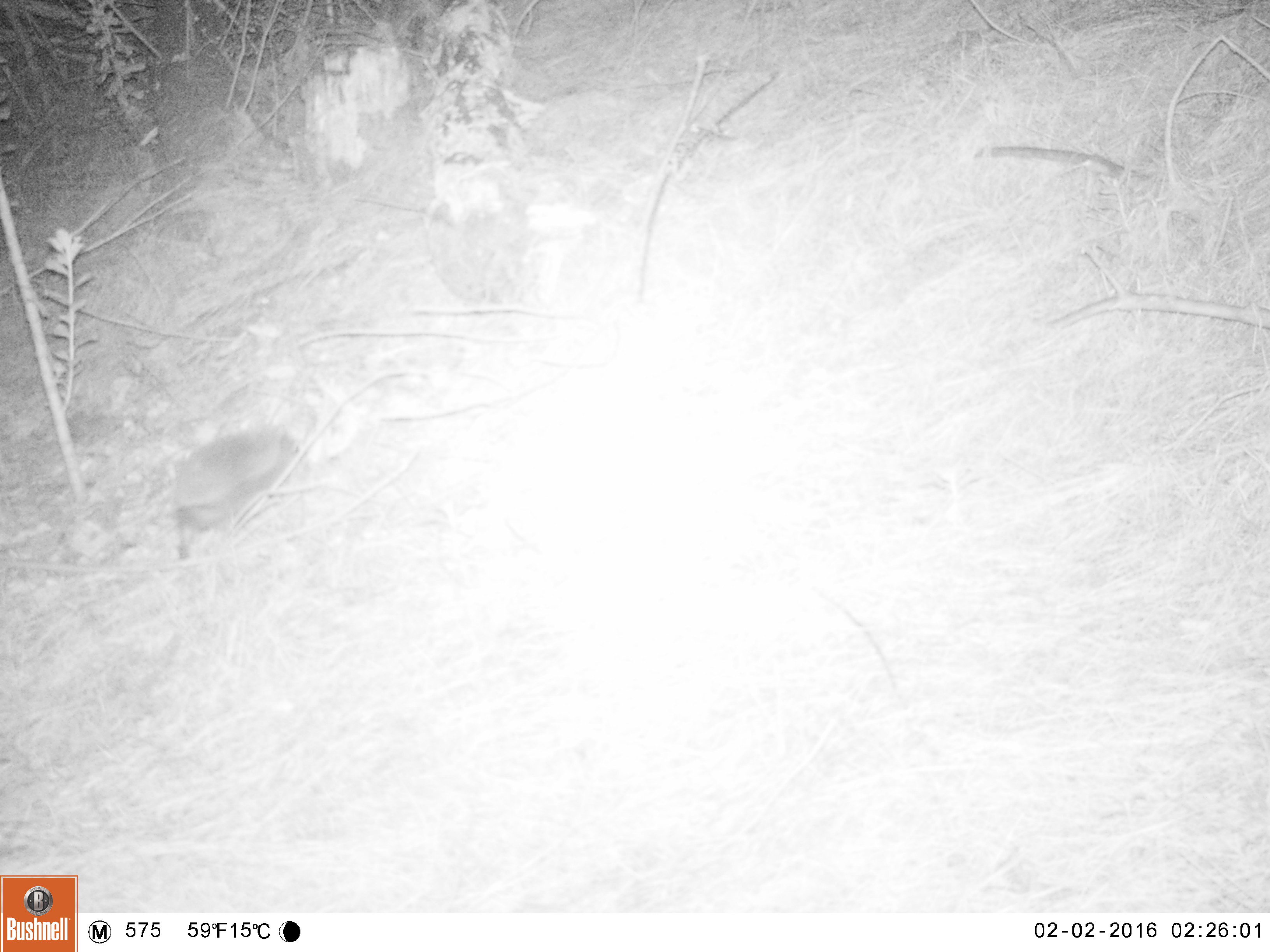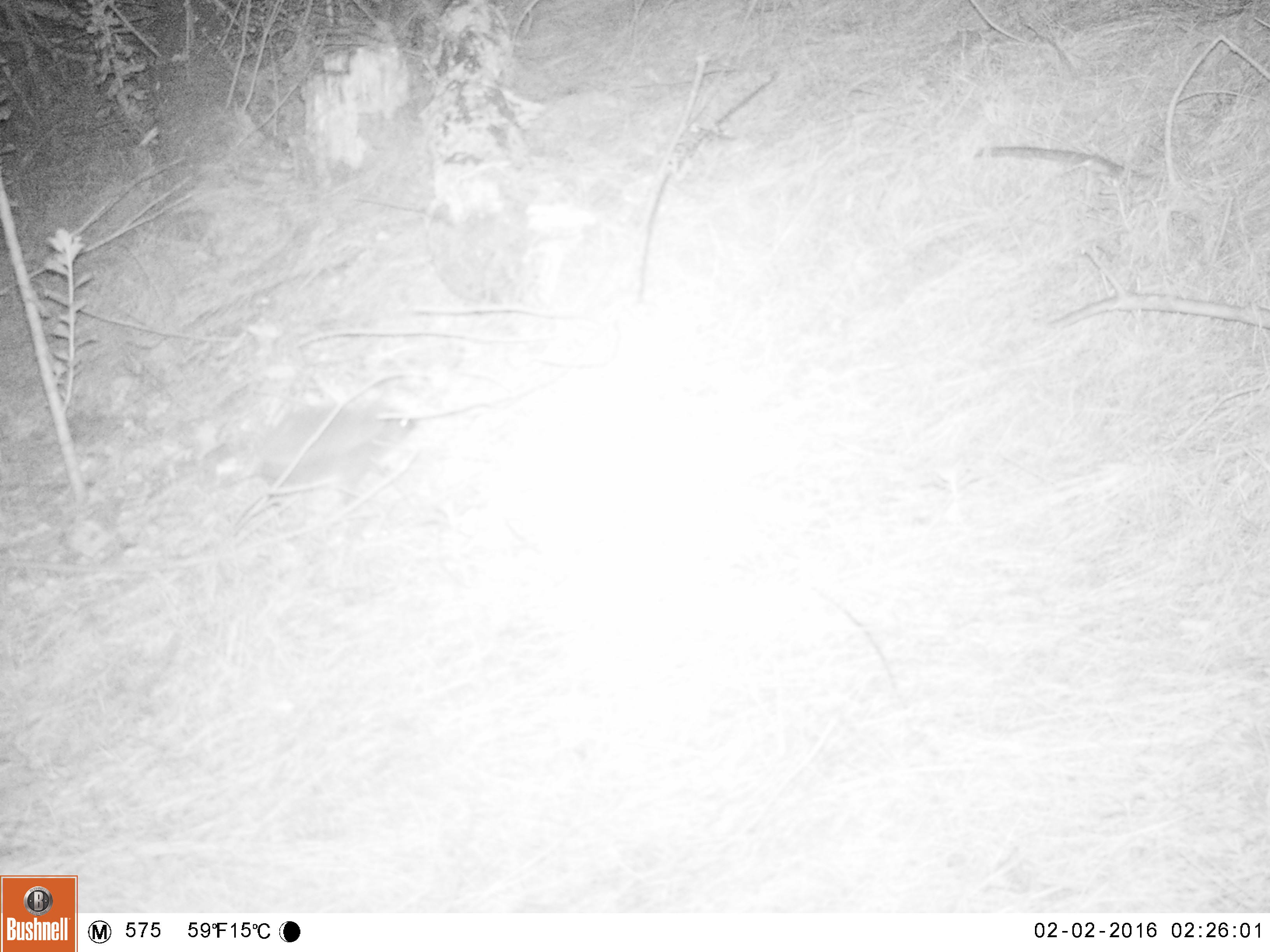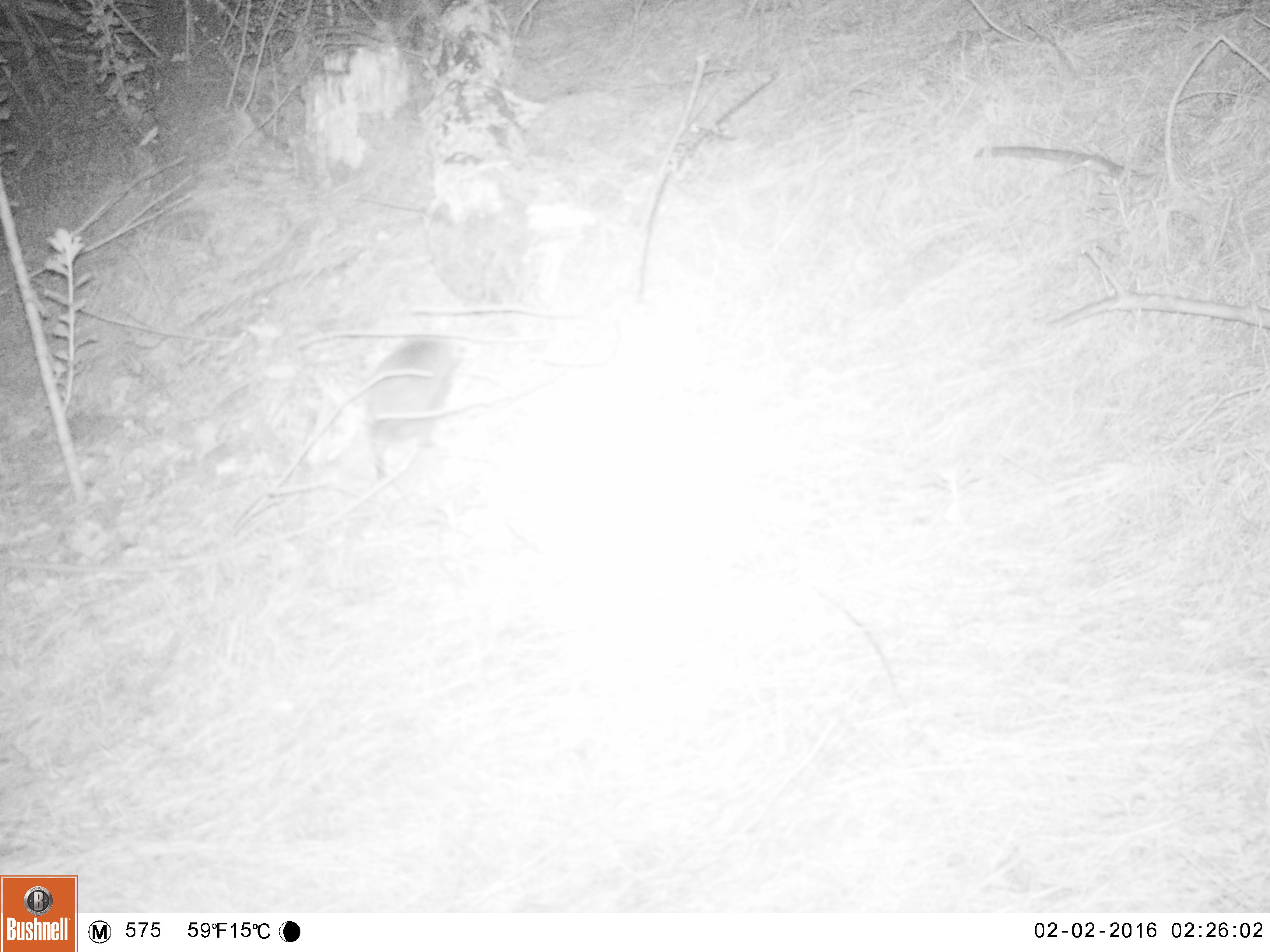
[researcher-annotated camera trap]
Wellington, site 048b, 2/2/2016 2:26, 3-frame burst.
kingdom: Animalia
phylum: Chordata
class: Mammalia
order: Eulipotyphla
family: Erinaceidae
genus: Erinaceus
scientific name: Erinaceus europaeus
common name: hedgehog